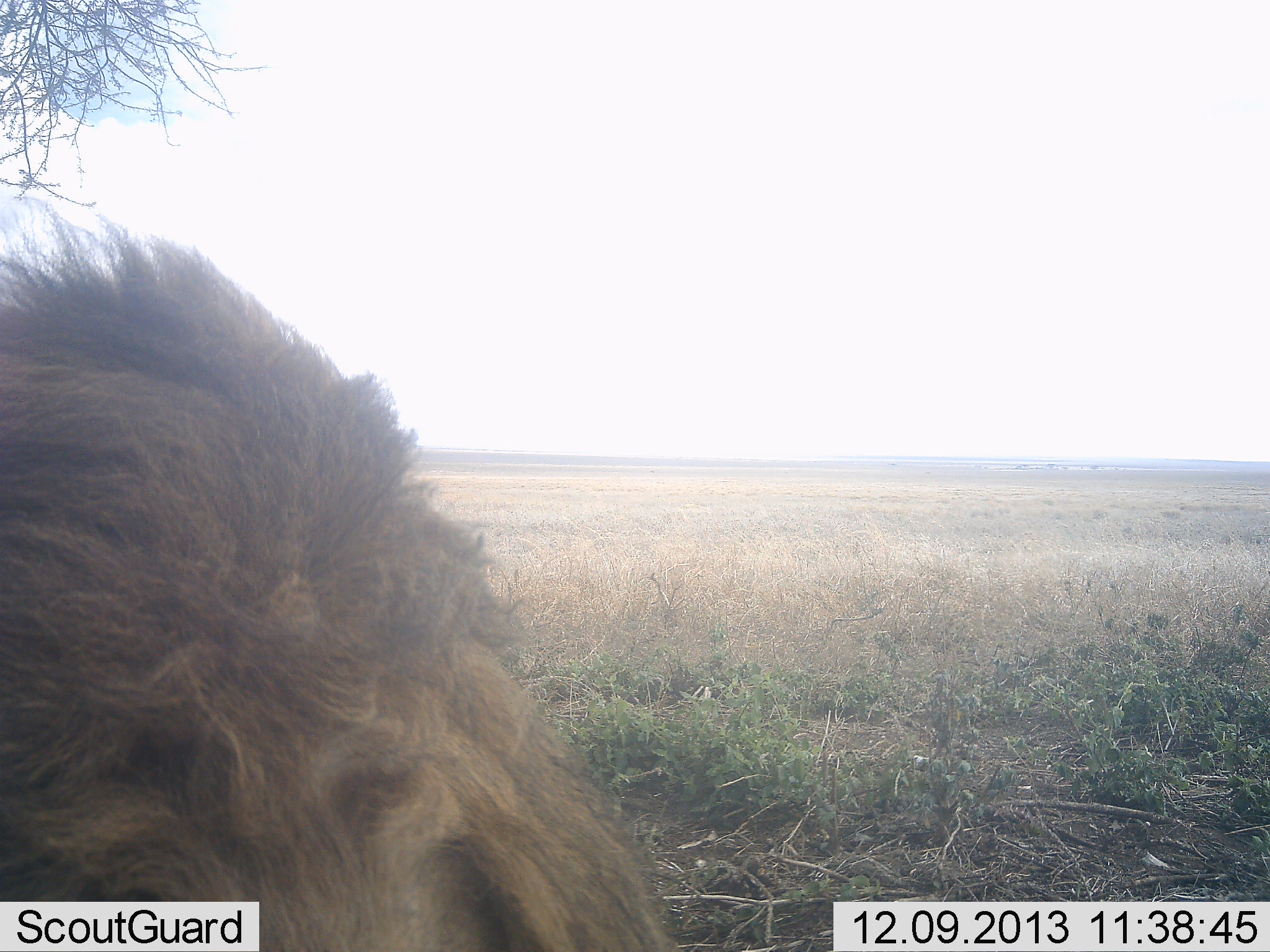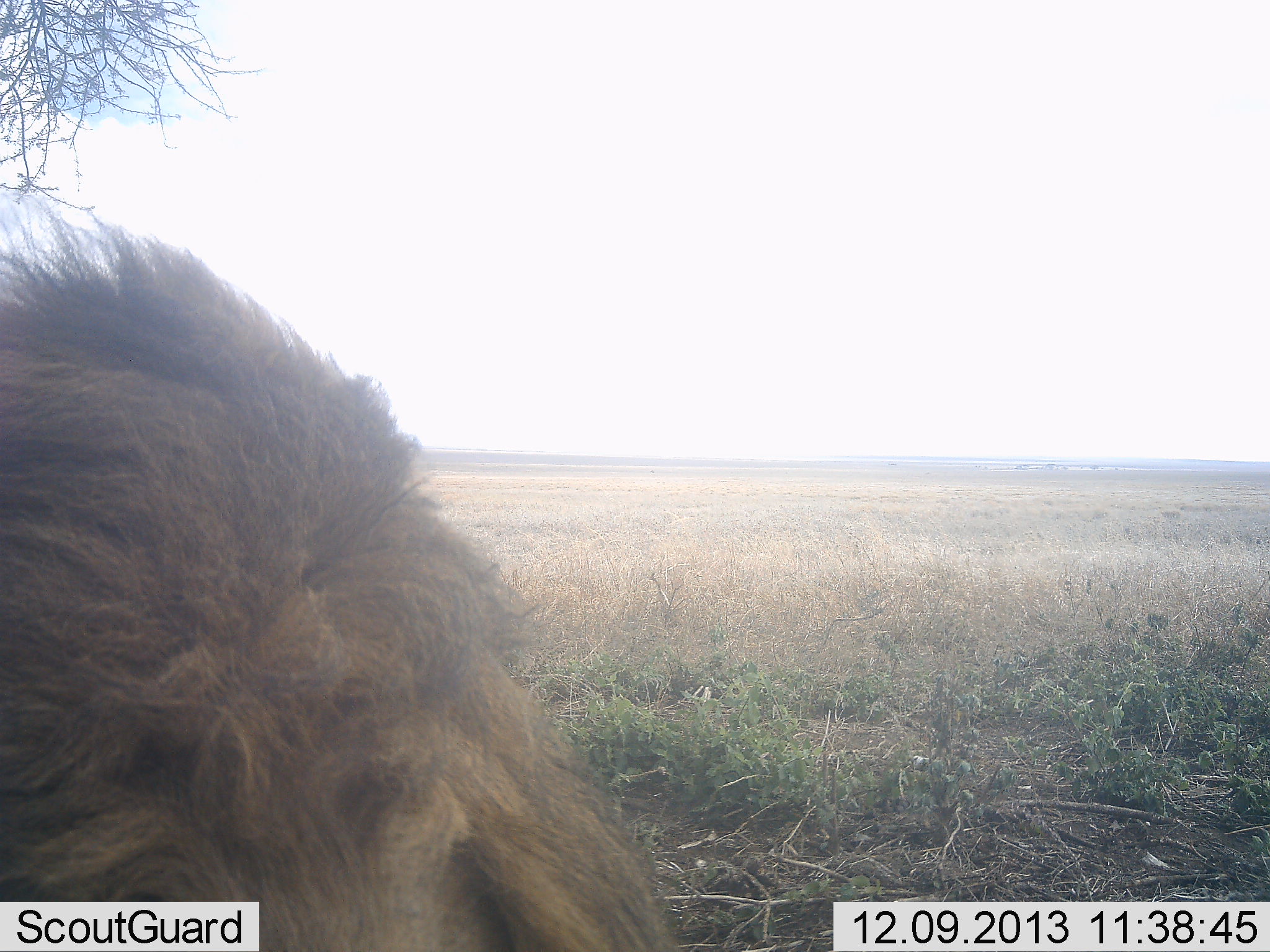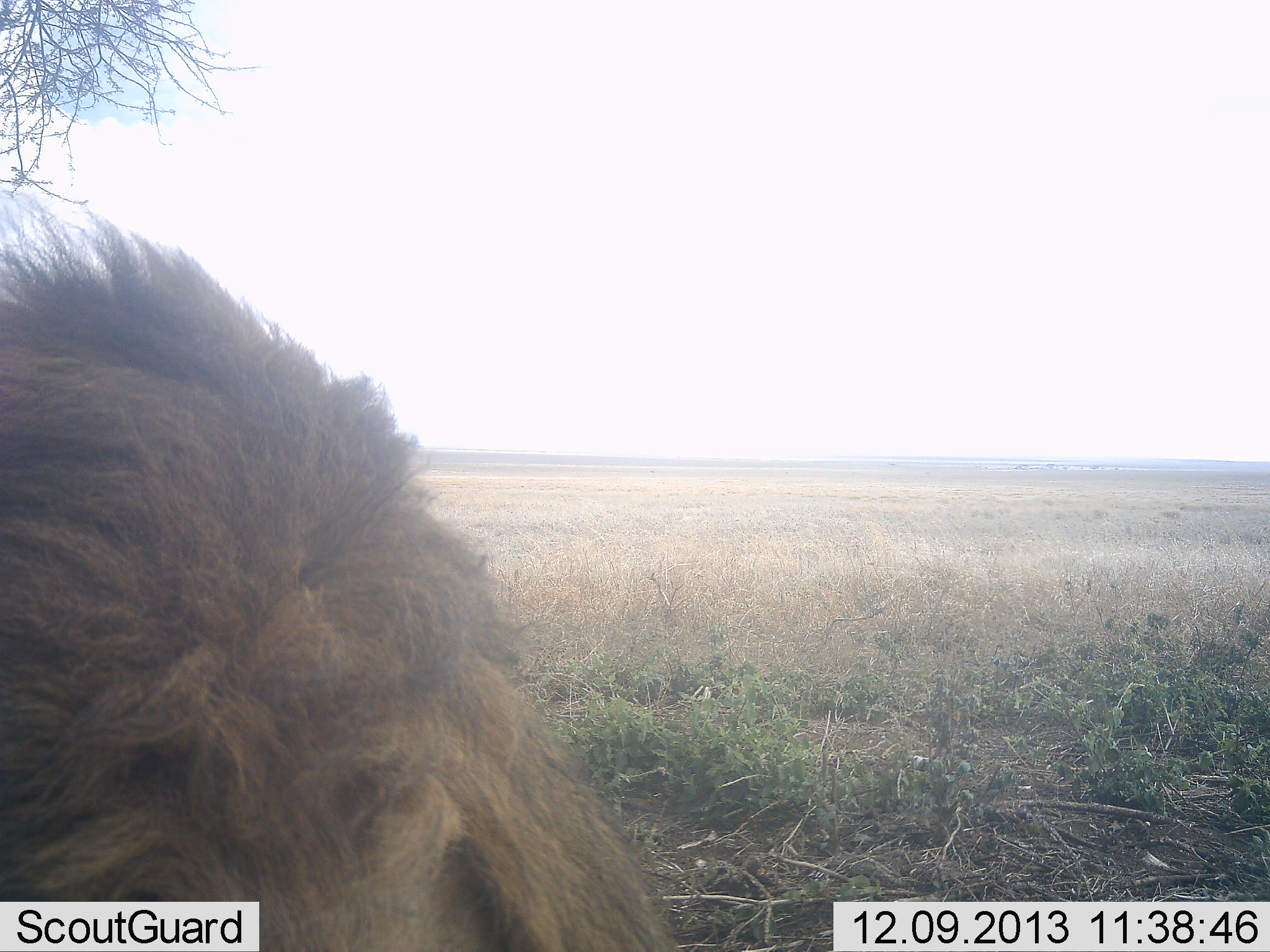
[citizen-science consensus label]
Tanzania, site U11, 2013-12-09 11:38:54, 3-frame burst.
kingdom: Animalia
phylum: Chordata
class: Mammalia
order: Carnivora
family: Felidae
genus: Panthera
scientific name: Panthera leo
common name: lion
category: lionmale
Lionmale (lion) (Panthera leo), count 1. Behavior (volunteer vote fractions): standing 10%, resting 90%, moving 0%, interacting 0%. Young present (vote fraction): 0%. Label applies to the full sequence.